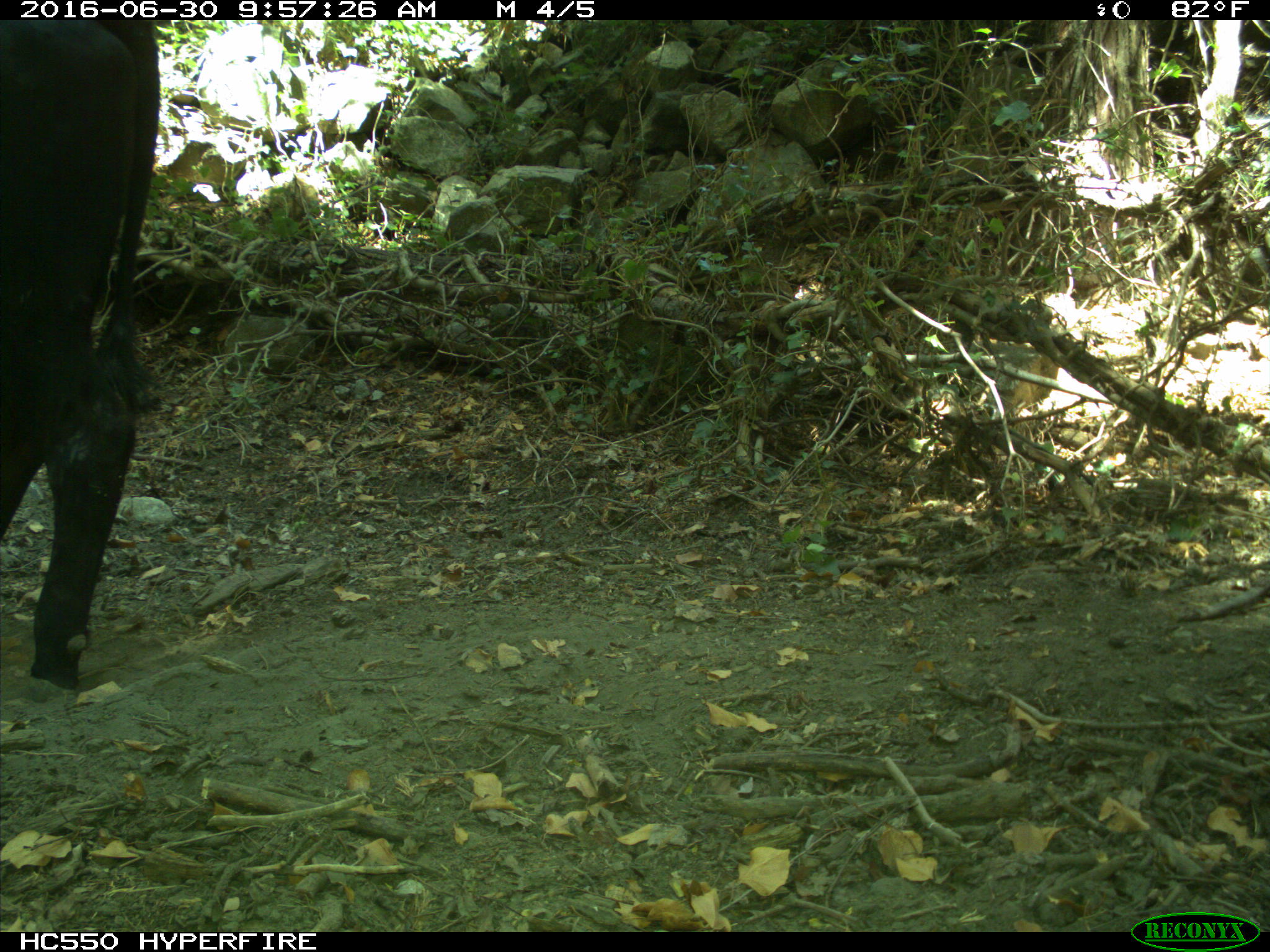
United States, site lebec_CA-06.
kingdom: Animalia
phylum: Chordata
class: Mammalia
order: Artiodactyla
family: Bovidae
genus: Bos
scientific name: Bos taurus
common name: domestic cow